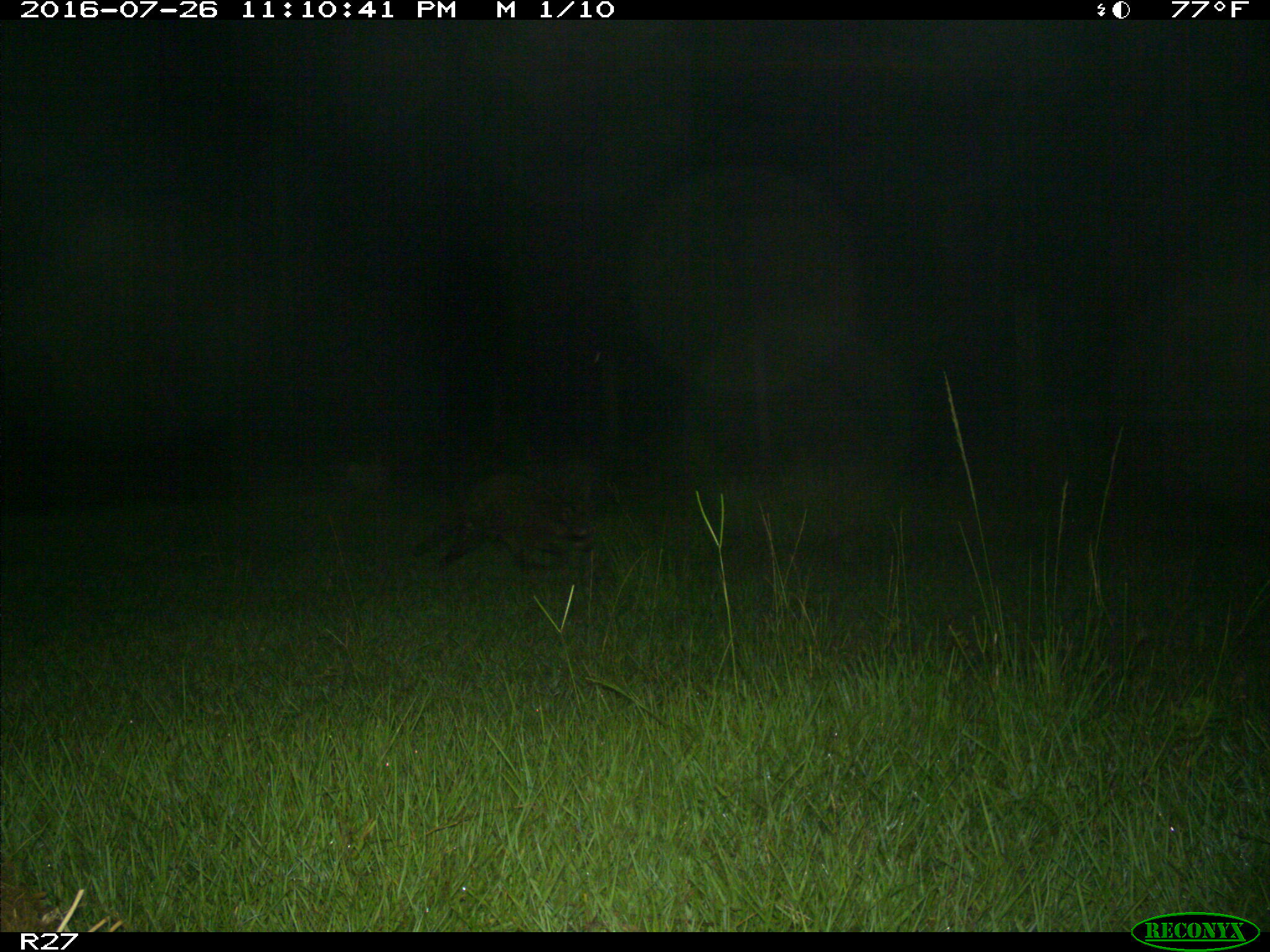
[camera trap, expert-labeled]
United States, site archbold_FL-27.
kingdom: Animalia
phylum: Chordata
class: Mammalia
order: Carnivora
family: Procyonidae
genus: Procyon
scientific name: Procyon lotor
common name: common raccoon